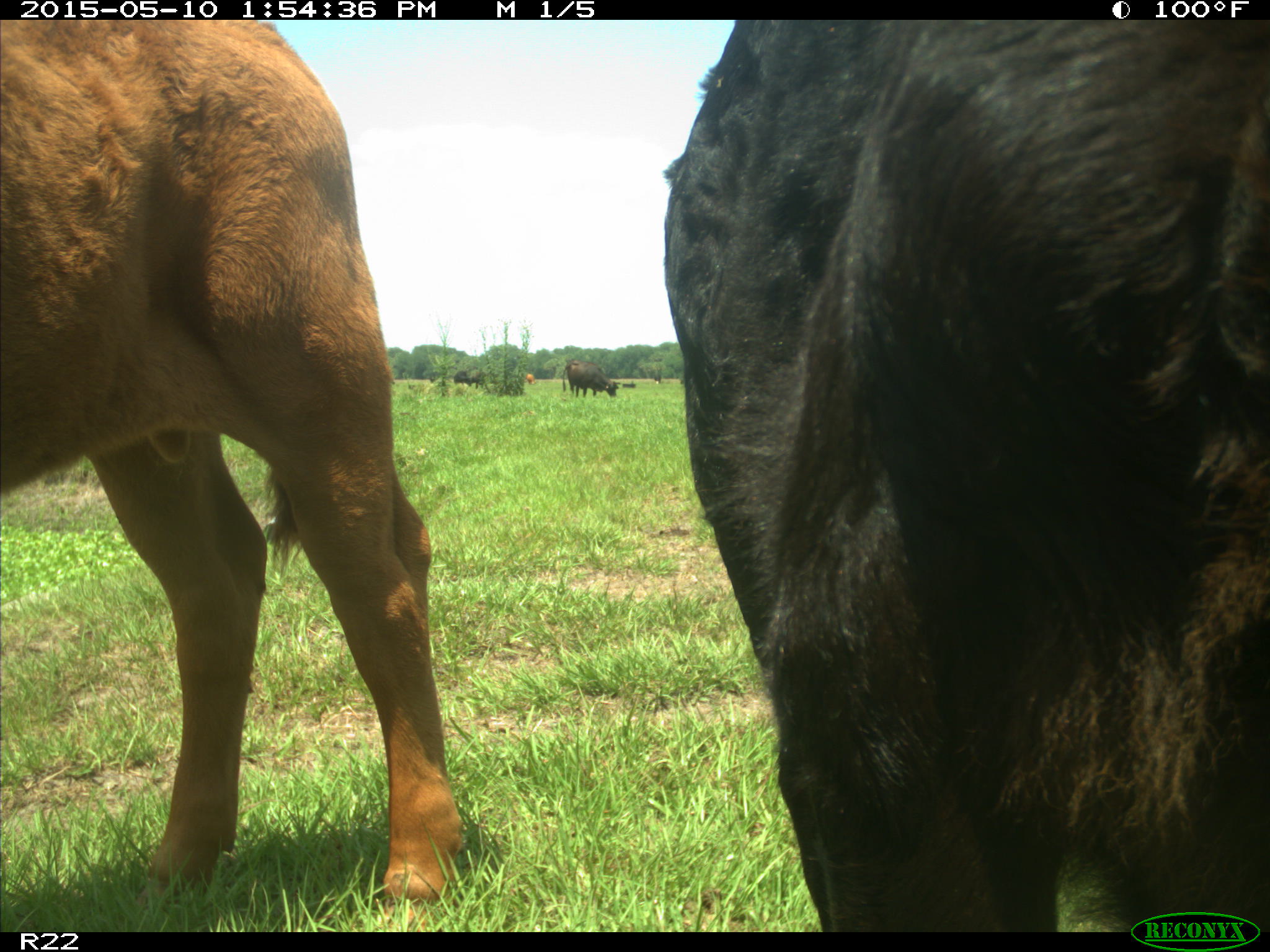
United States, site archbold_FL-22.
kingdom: Animalia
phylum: Chordata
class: Mammalia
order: Artiodactyla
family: Bovidae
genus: Bos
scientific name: Bos taurus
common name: domestic cow